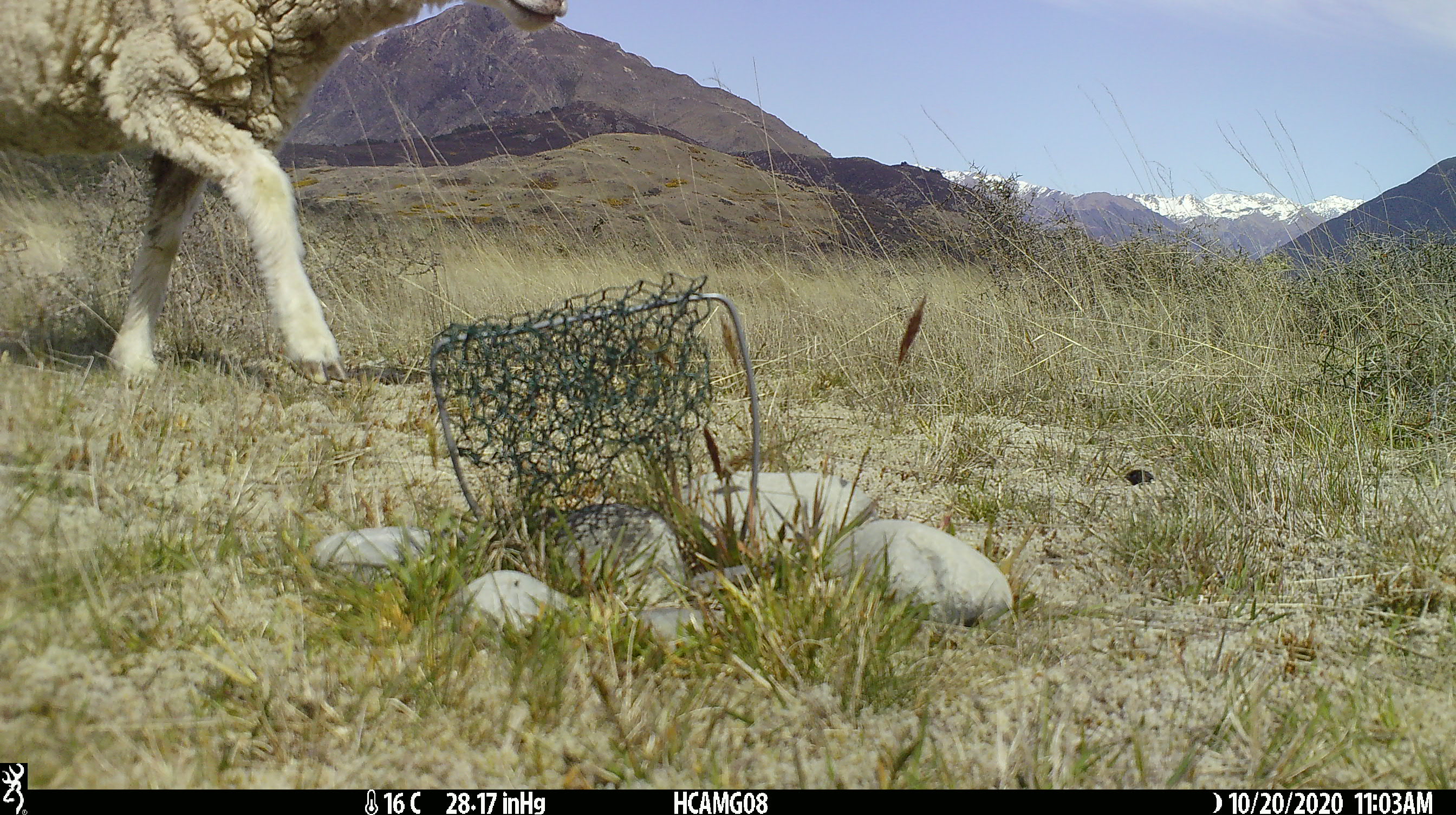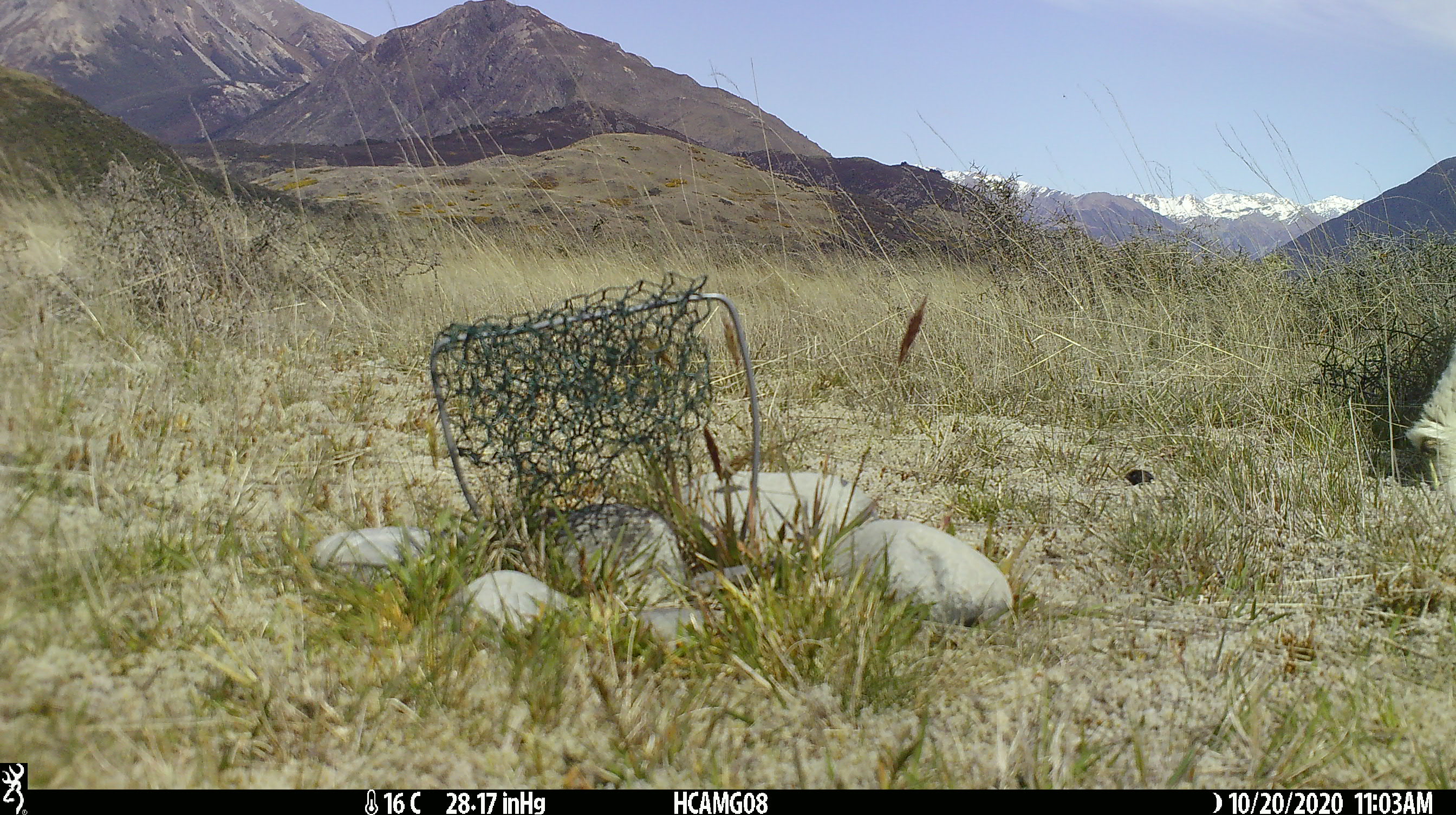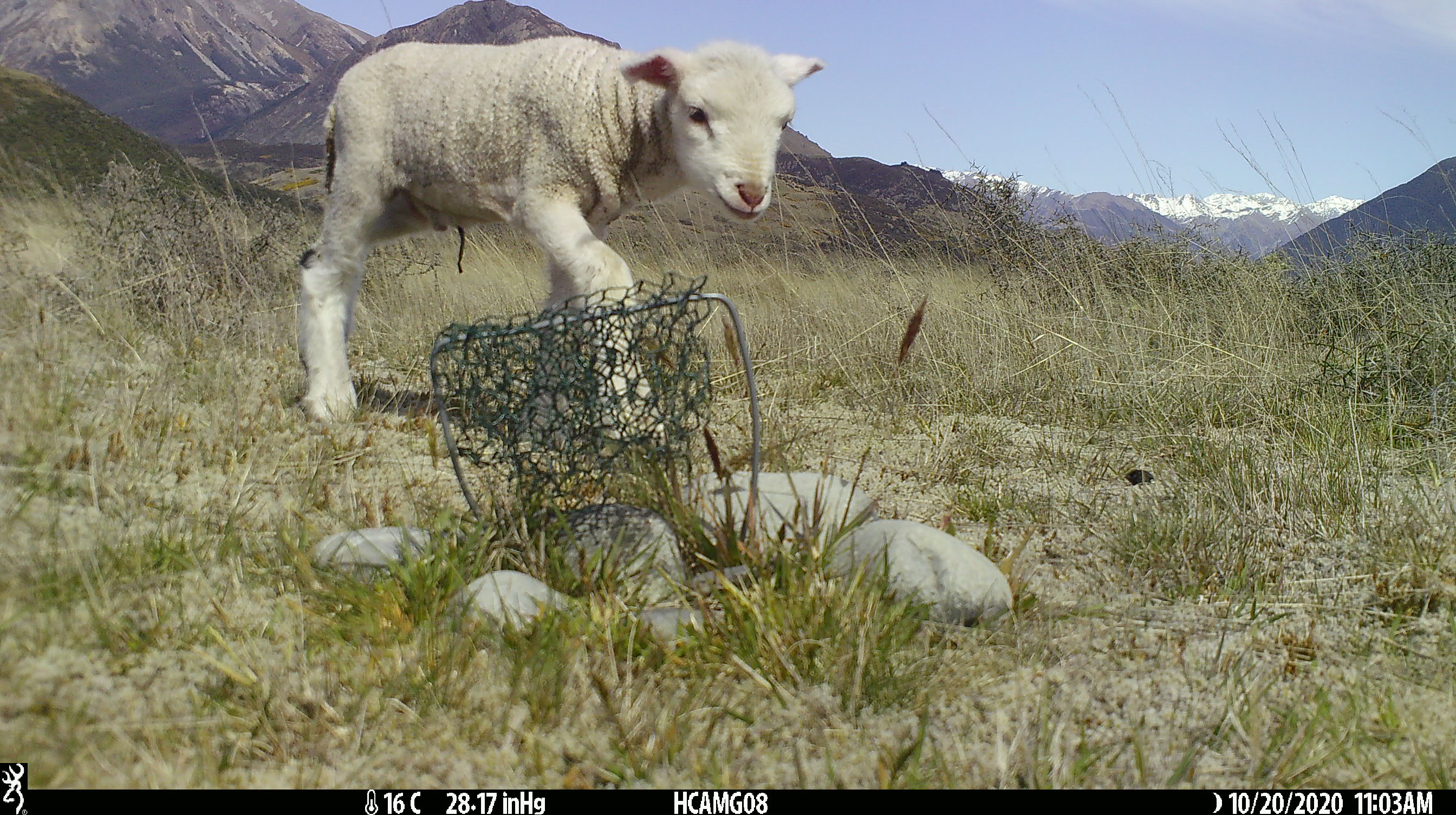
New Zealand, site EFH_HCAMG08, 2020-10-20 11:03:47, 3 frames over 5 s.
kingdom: Animalia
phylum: Chordata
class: Mammalia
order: Artiodactyla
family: Bovidae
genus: Ovis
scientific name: Ovis aries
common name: domestic sheep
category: sheep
Sheep (domestic sheep) (Ovis aries).